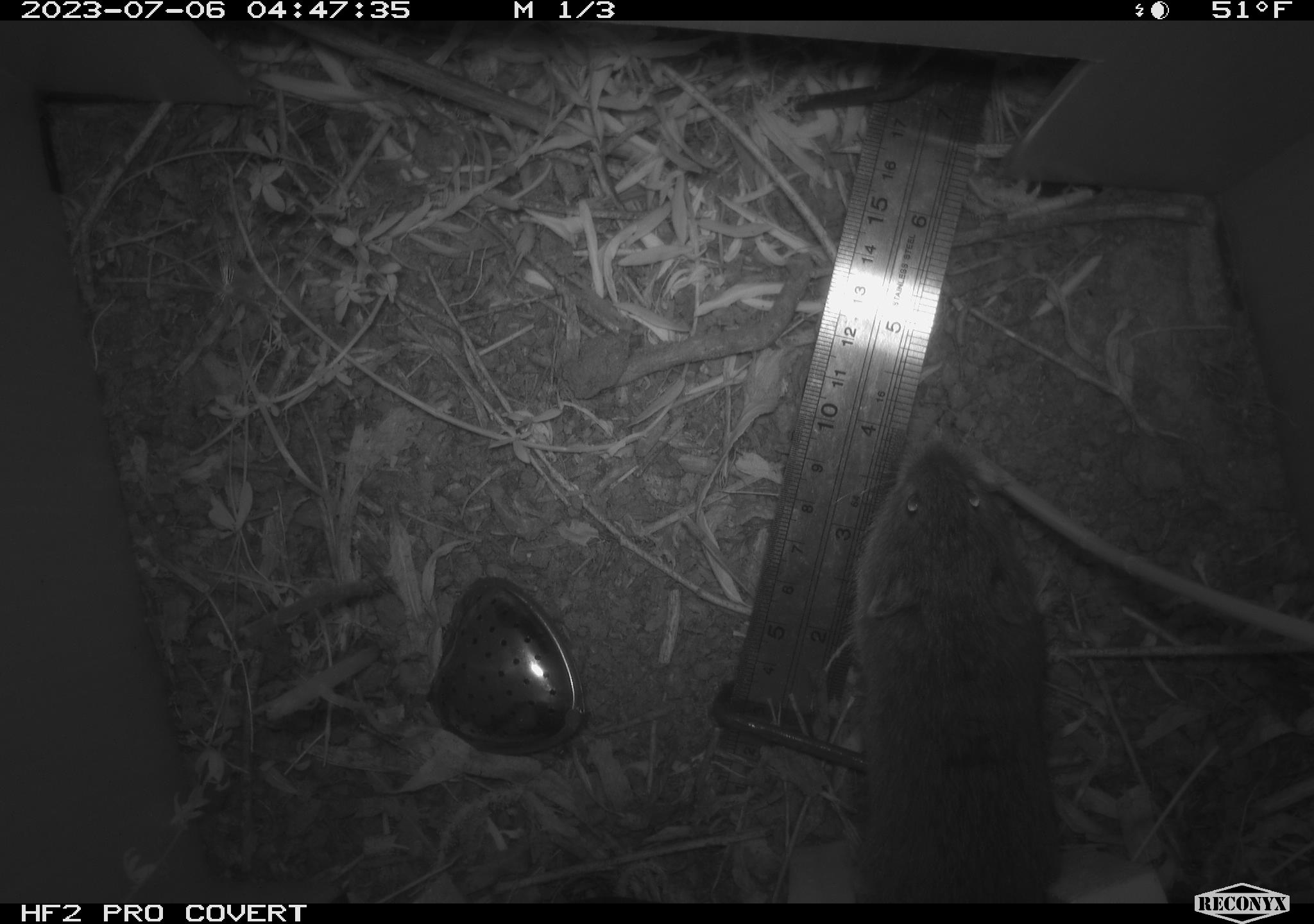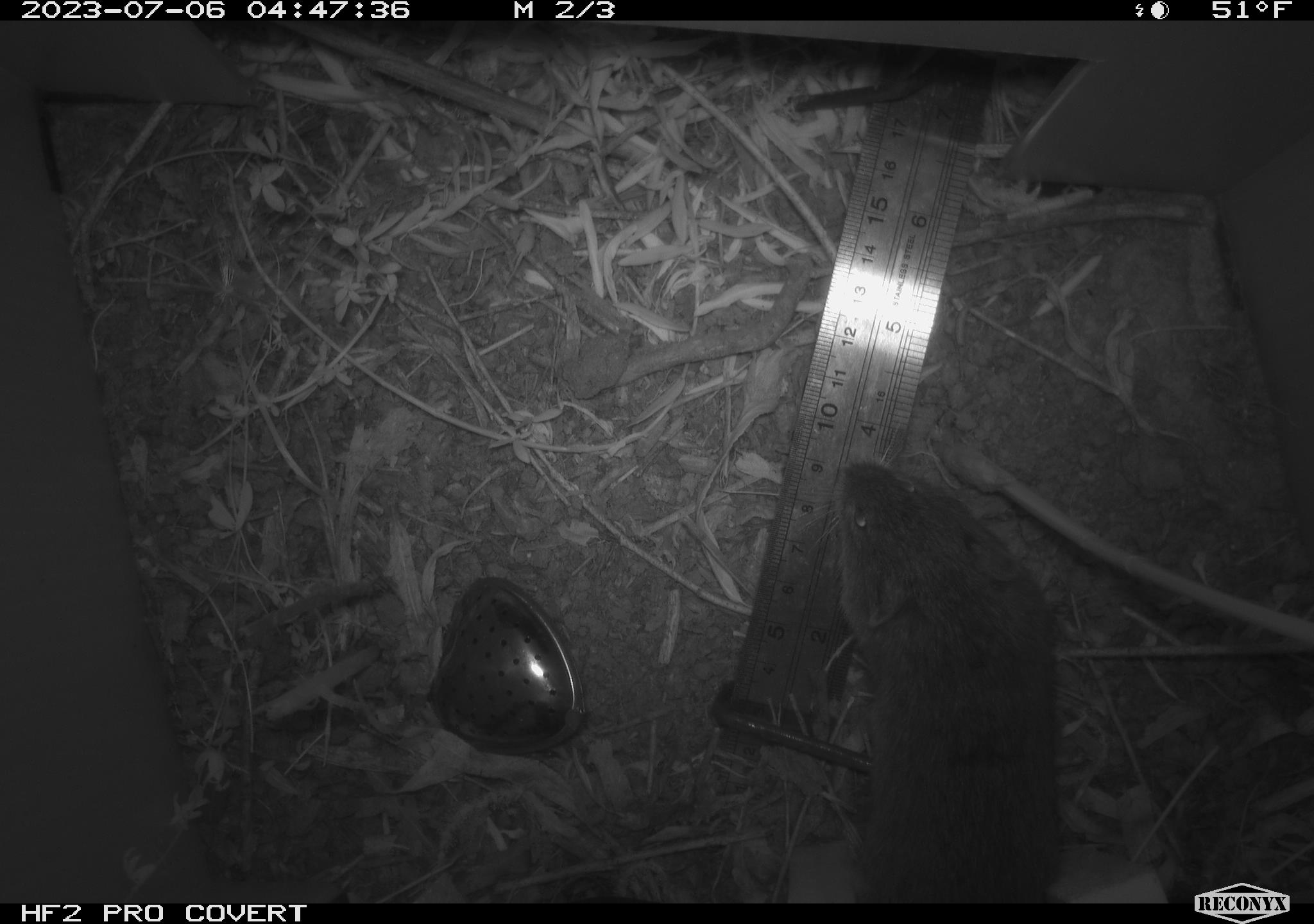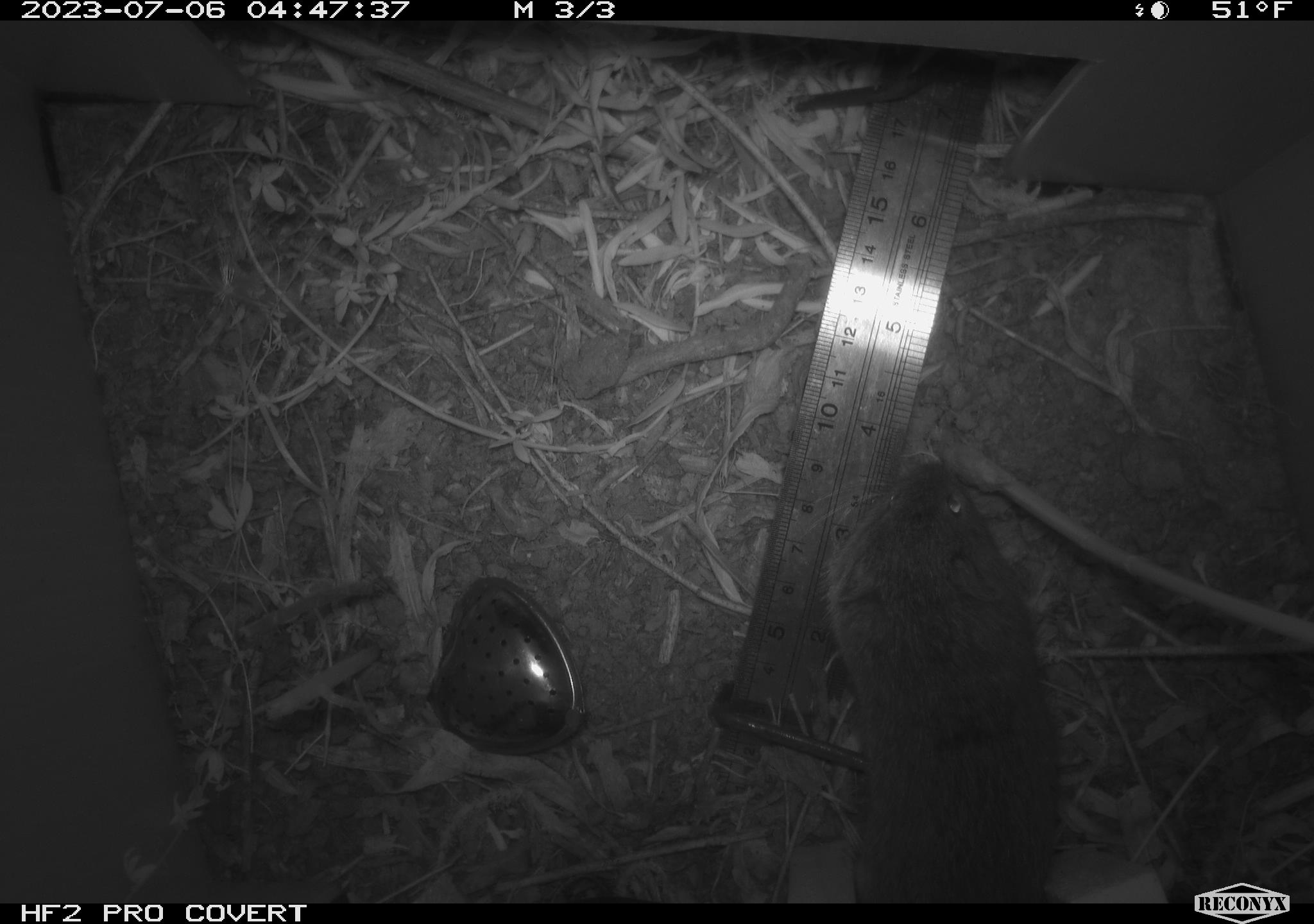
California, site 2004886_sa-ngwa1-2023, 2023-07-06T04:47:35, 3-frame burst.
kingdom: Animalia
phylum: Chordata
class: Mammalia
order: Rodentia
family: Cricetidae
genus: Microtus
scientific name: Microtus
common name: meadow vole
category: microtus species